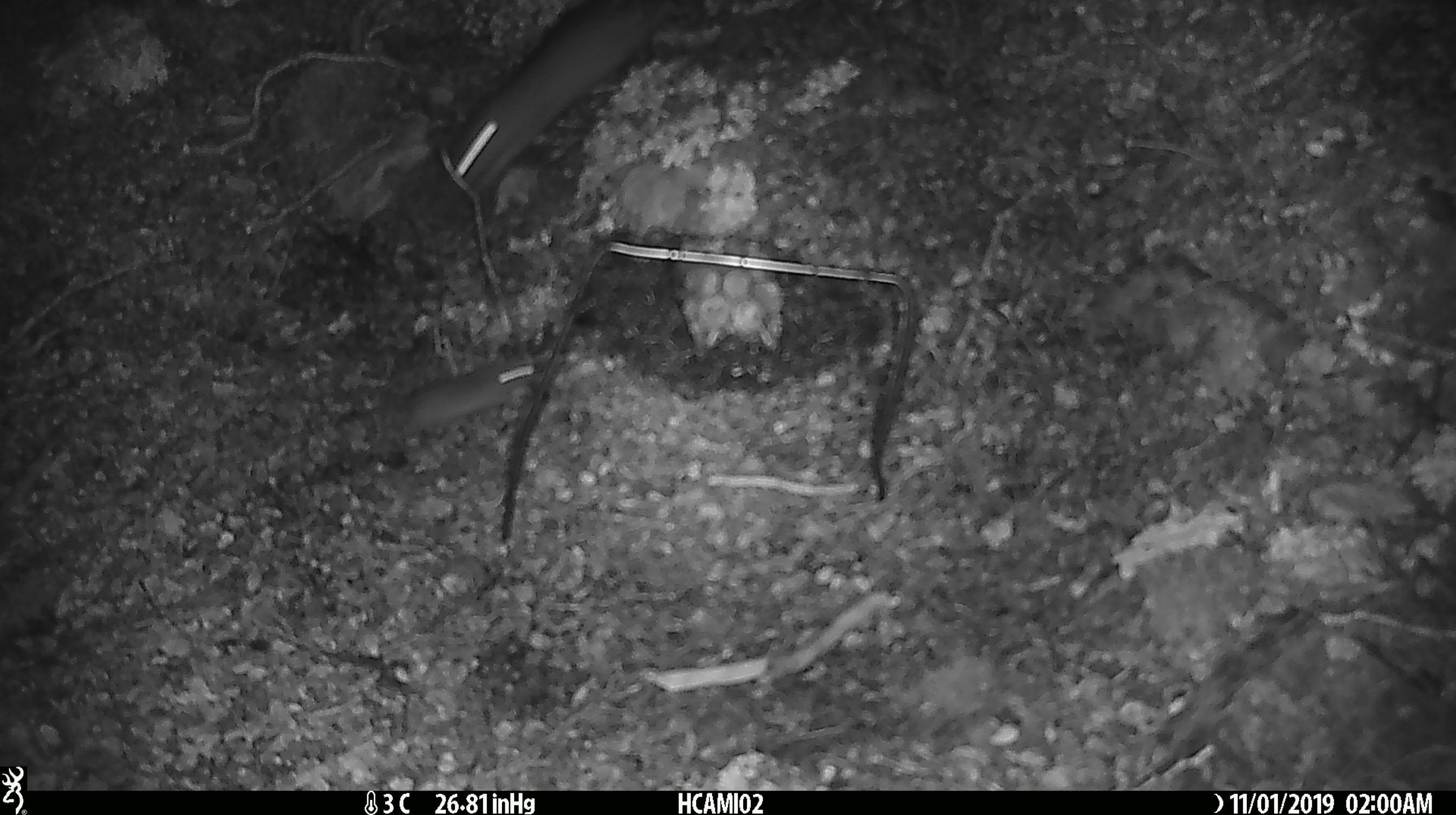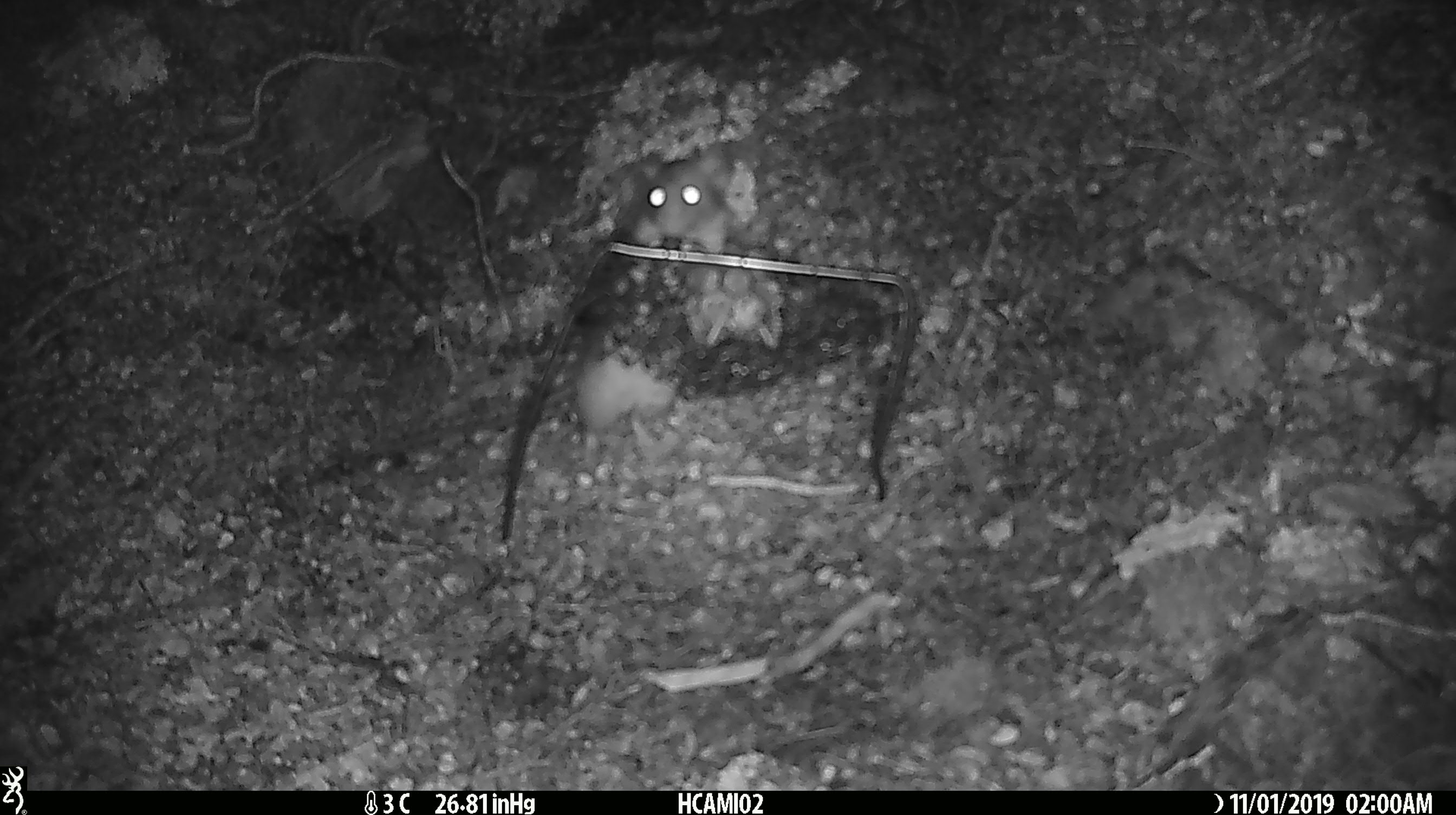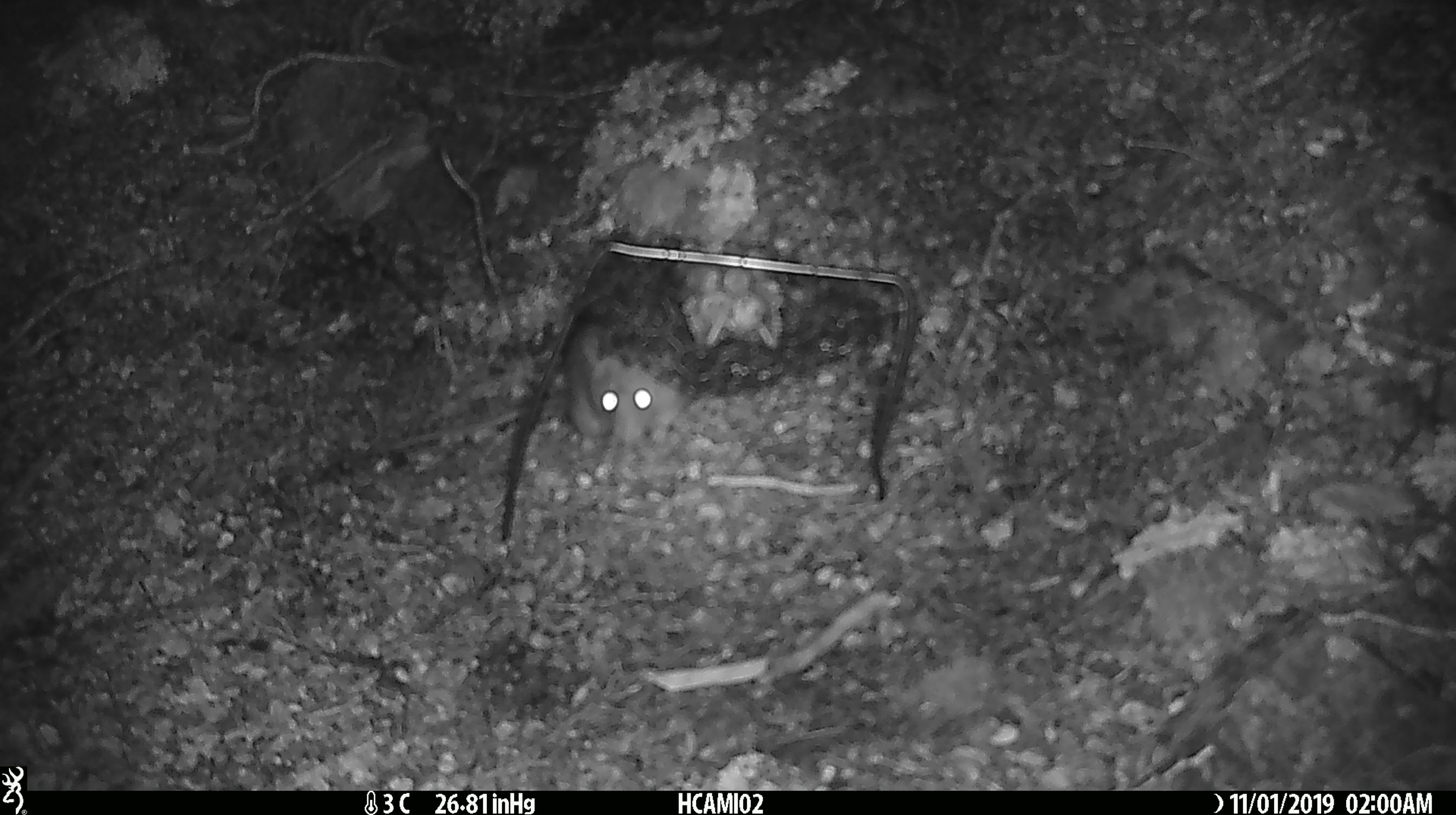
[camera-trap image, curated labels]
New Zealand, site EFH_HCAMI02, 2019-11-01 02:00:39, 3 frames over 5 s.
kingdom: Animalia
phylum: Chordata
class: Mammalia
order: Rodentia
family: Muridae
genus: Mus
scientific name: Mus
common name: mouse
Mouse (Mus).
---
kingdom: Animalia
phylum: Chordata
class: Mammalia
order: Rodentia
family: Muridae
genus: Rattus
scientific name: Rattus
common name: rat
Rat (Rattus).